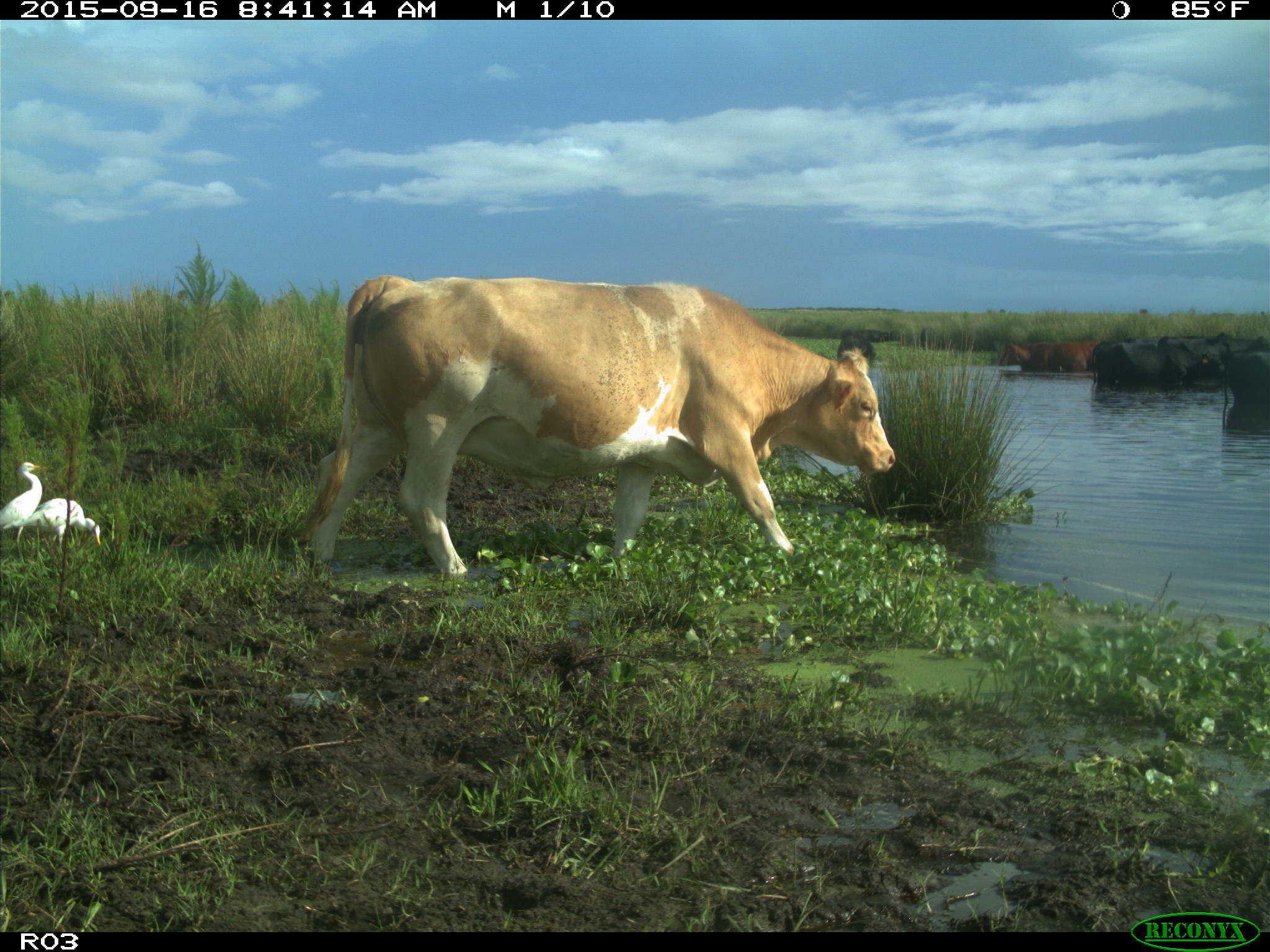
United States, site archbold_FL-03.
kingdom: Animalia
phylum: Chordata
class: Mammalia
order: Artiodactyla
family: Bovidae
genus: Bos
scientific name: Bos taurus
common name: domestic cow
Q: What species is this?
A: Bos taurus (domestic cow).